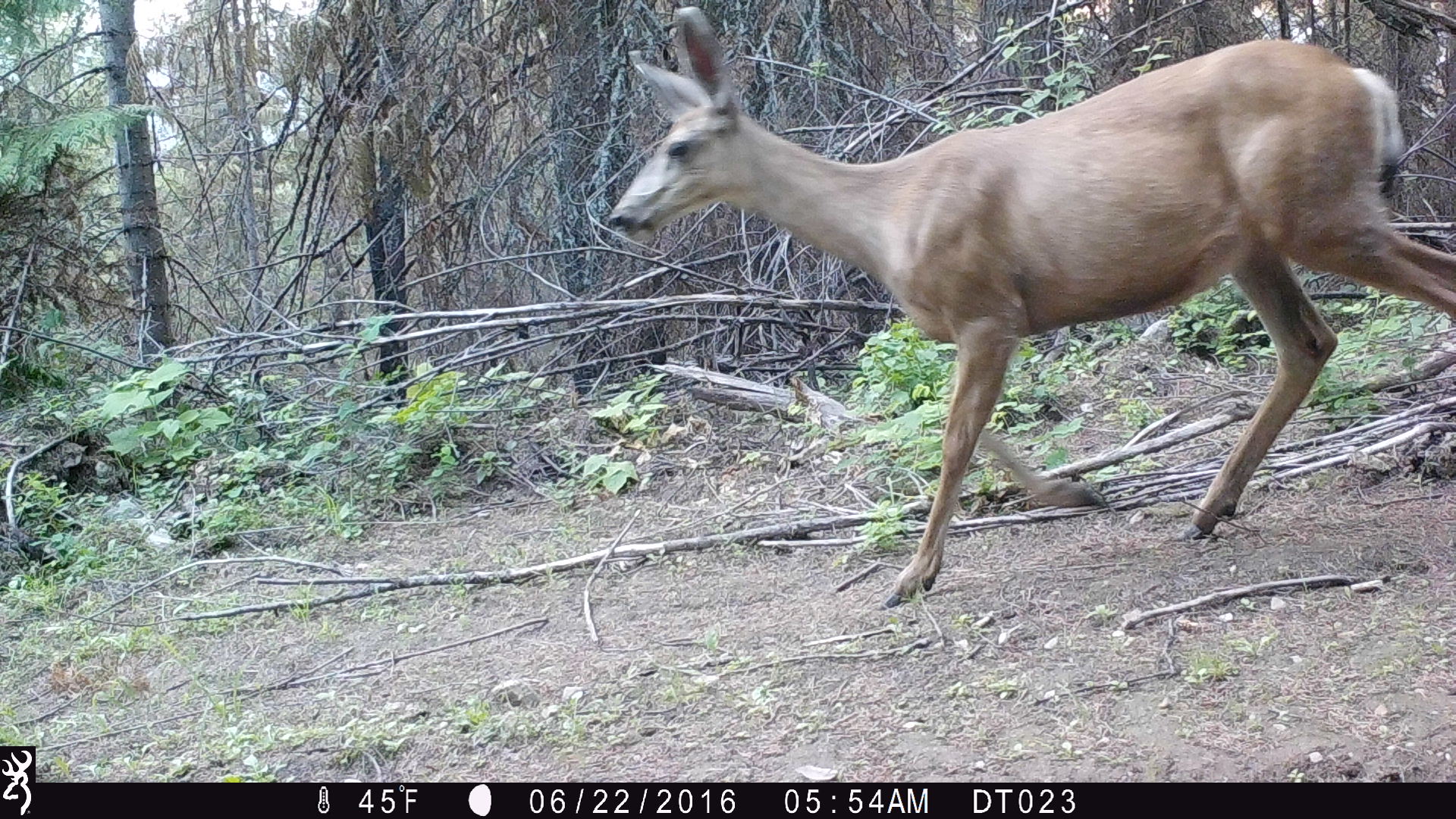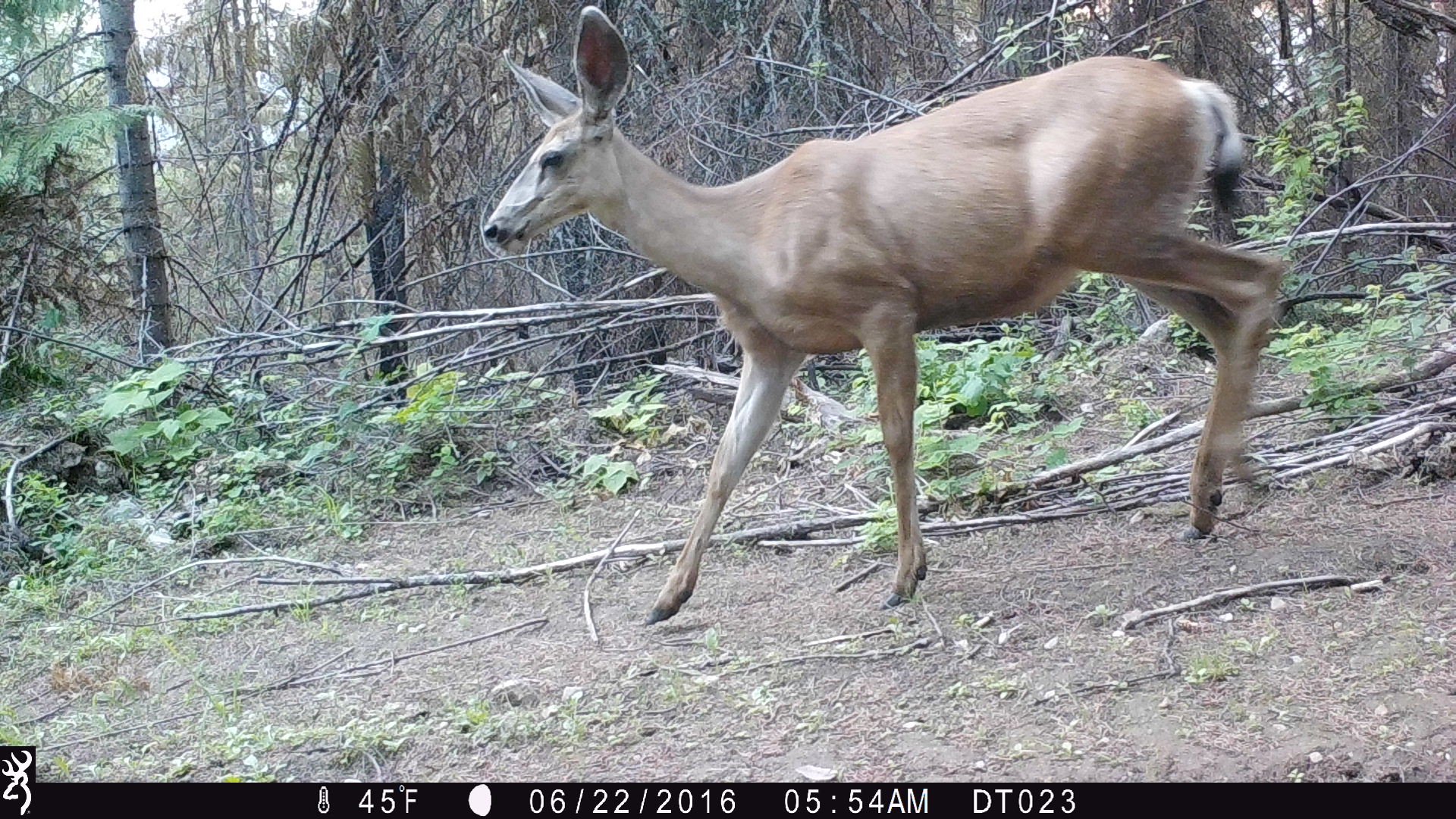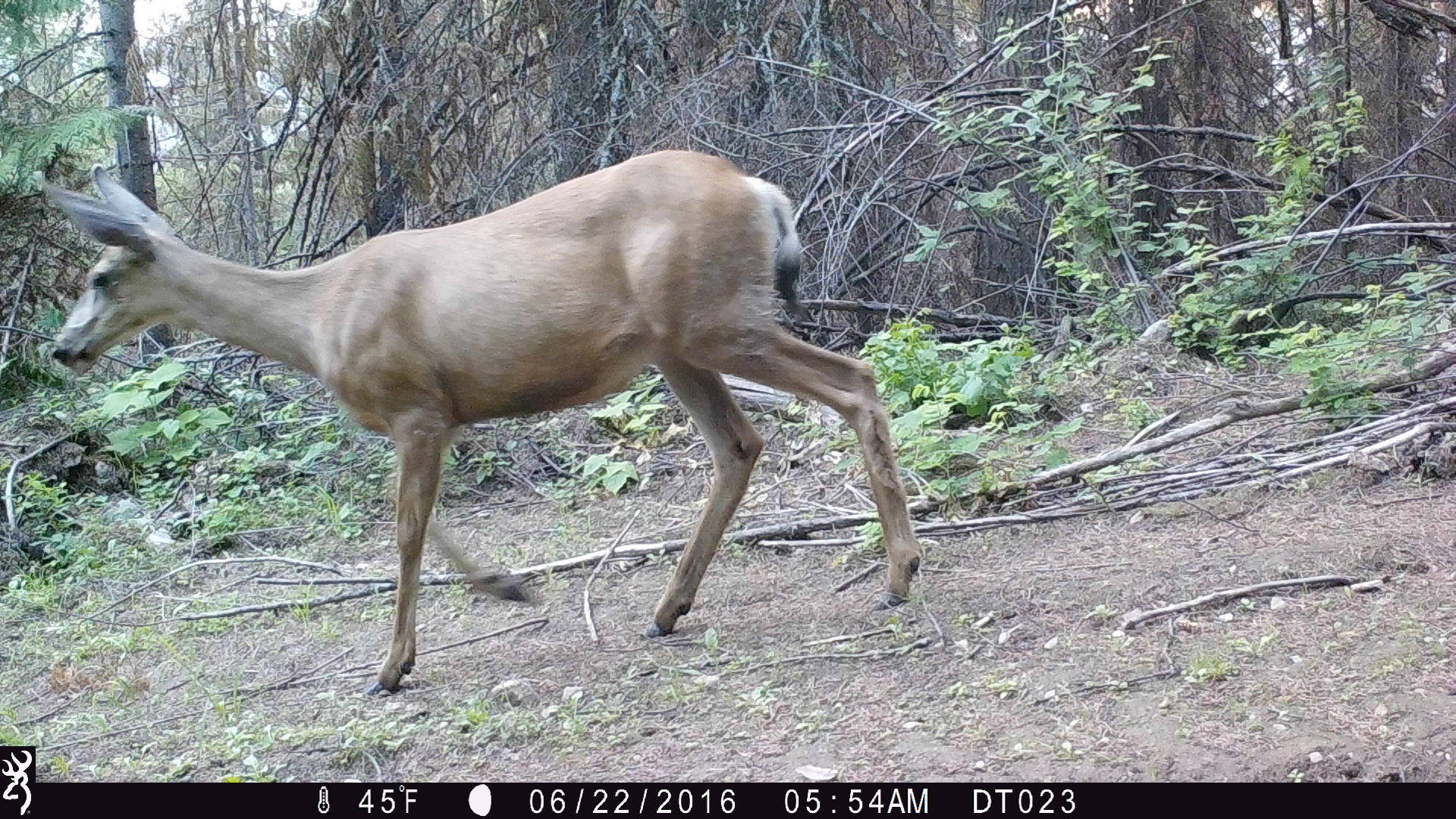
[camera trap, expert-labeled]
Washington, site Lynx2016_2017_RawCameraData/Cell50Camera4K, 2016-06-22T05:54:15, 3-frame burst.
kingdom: Animalia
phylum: Chordata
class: Mammalia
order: Artiodactyla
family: Cervidae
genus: Odocoileus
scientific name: Odocoileus hemionus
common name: mule deer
Odocoileus hemionus (mule deer). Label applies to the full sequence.